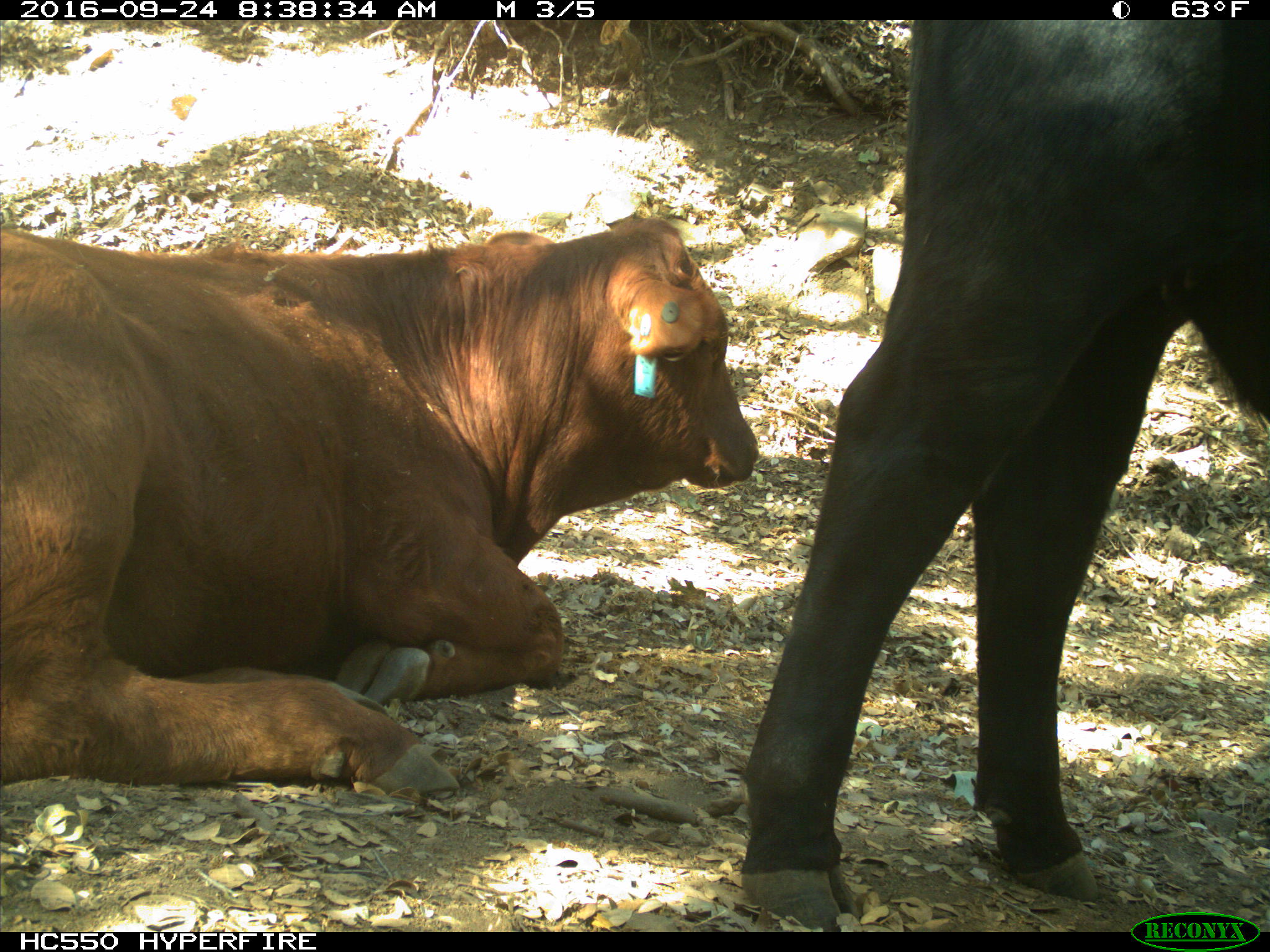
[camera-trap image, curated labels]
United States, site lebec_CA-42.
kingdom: Animalia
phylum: Chordata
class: Mammalia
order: Artiodactyla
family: Bovidae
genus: Bos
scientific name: Bos taurus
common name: domestic cow